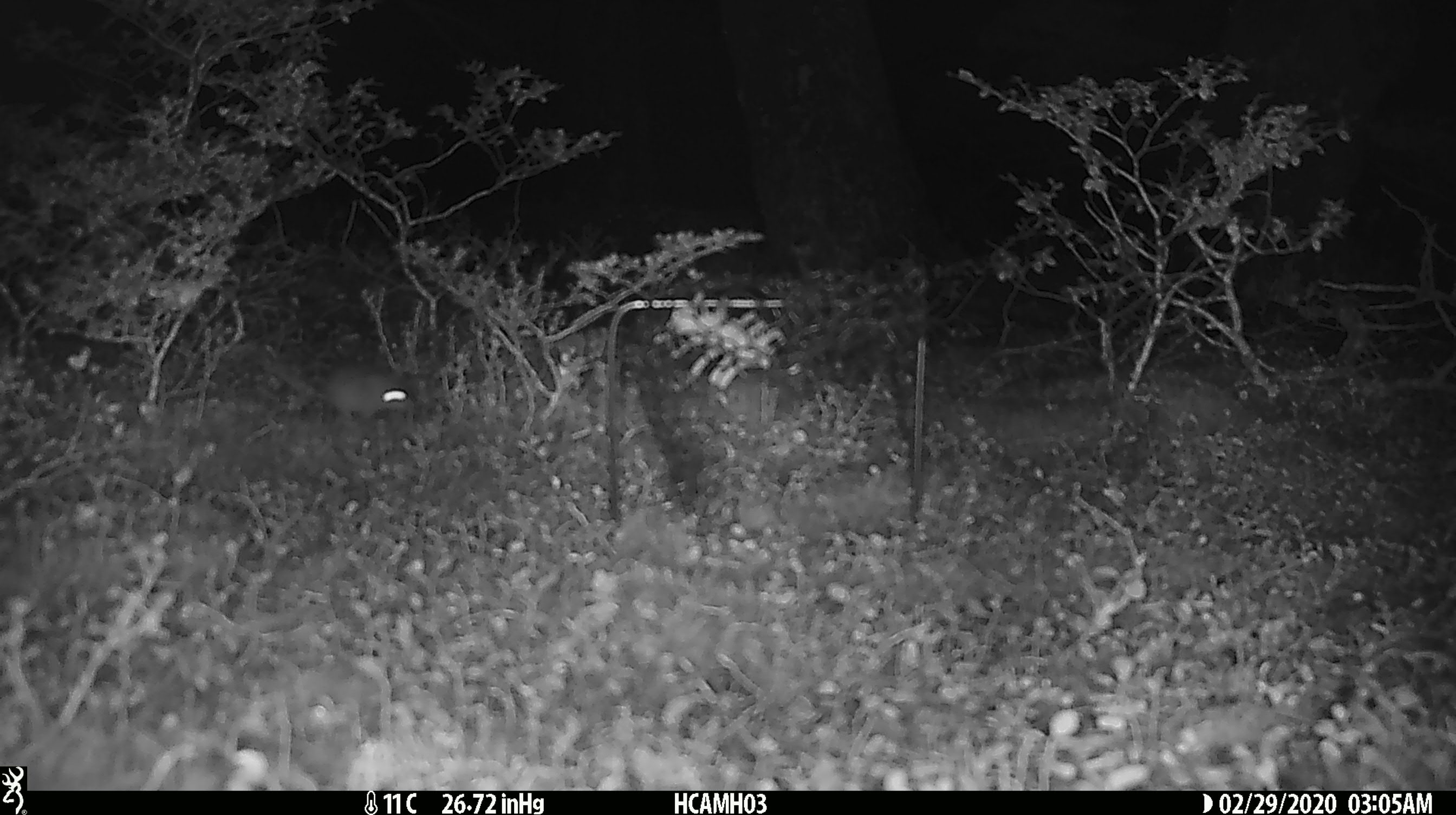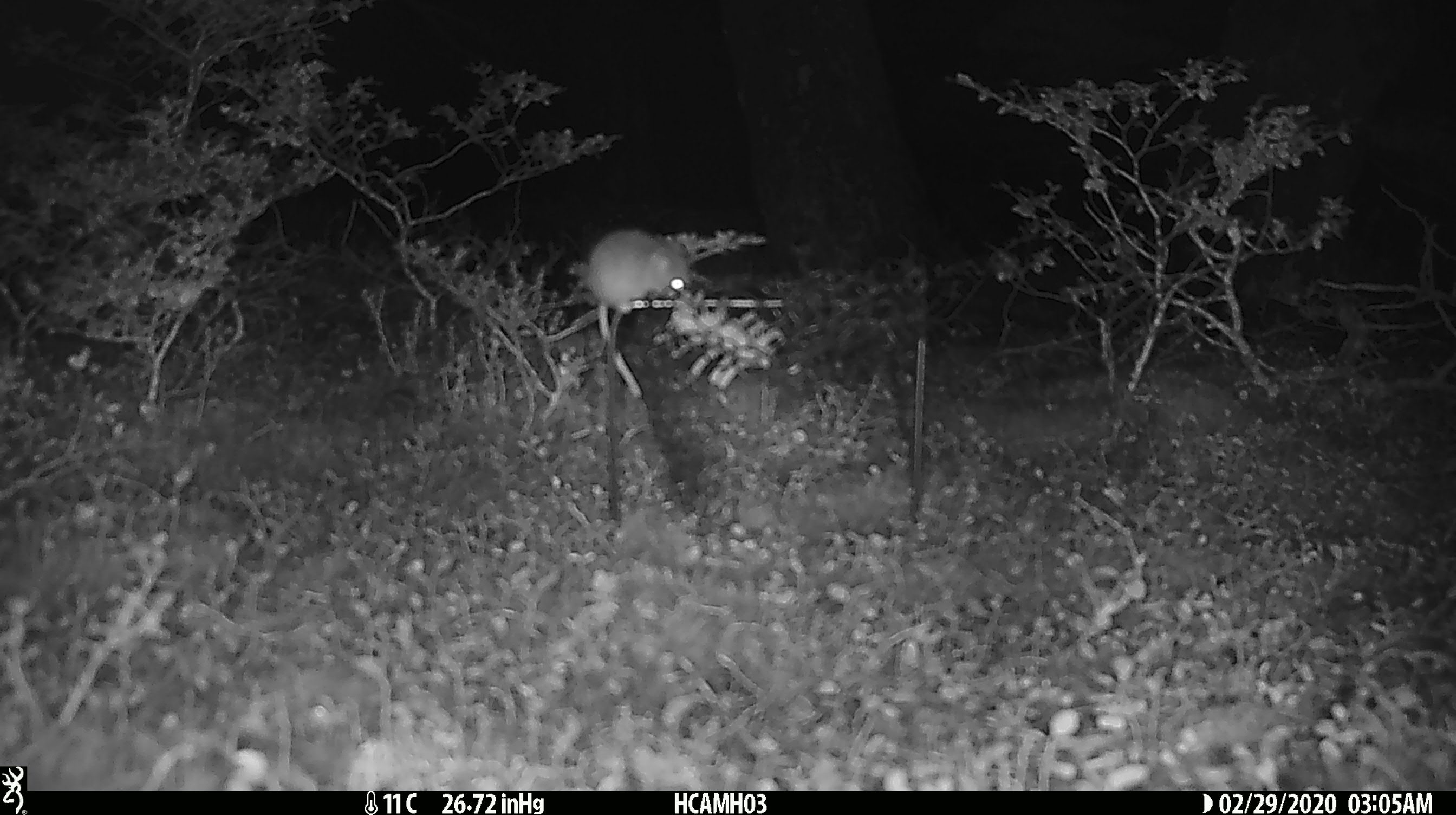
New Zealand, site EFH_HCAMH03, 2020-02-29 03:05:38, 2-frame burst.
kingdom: Animalia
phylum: Chordata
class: Mammalia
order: Rodentia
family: Muridae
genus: Mus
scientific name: Mus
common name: mouse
Mouse (Mus).